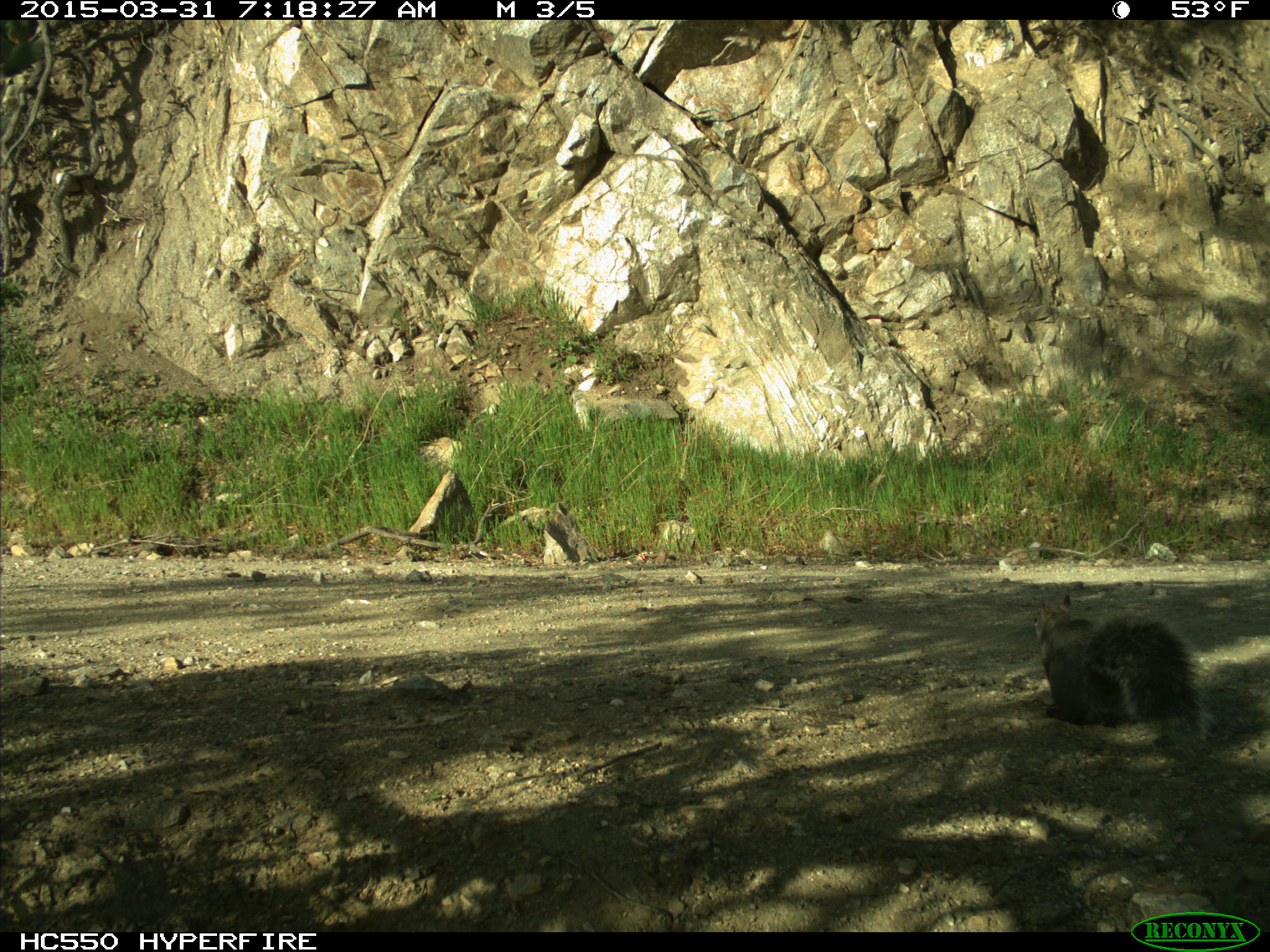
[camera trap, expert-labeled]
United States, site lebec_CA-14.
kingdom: Animalia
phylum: Chordata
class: Mammalia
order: Rodentia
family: Sciuridae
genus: Sciurus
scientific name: Sciurus carolinensis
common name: eastern gray squirrel